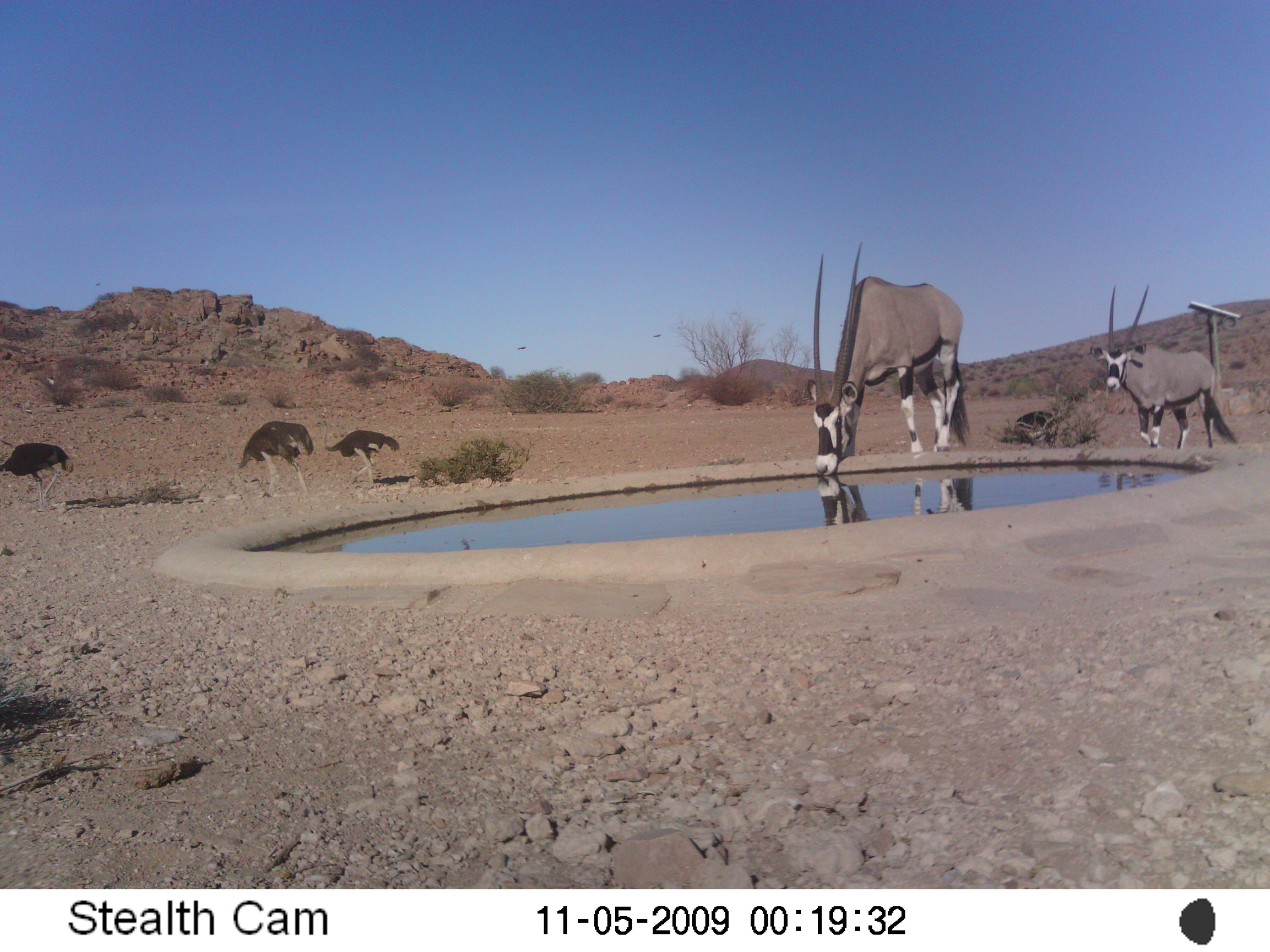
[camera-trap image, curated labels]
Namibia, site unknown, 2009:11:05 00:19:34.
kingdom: Animalia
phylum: Chordata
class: Mammalia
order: Artiodactyla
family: Bovidae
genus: Oryx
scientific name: Oryx gazella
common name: gemsbok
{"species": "Oryx gazella (gemsbok)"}